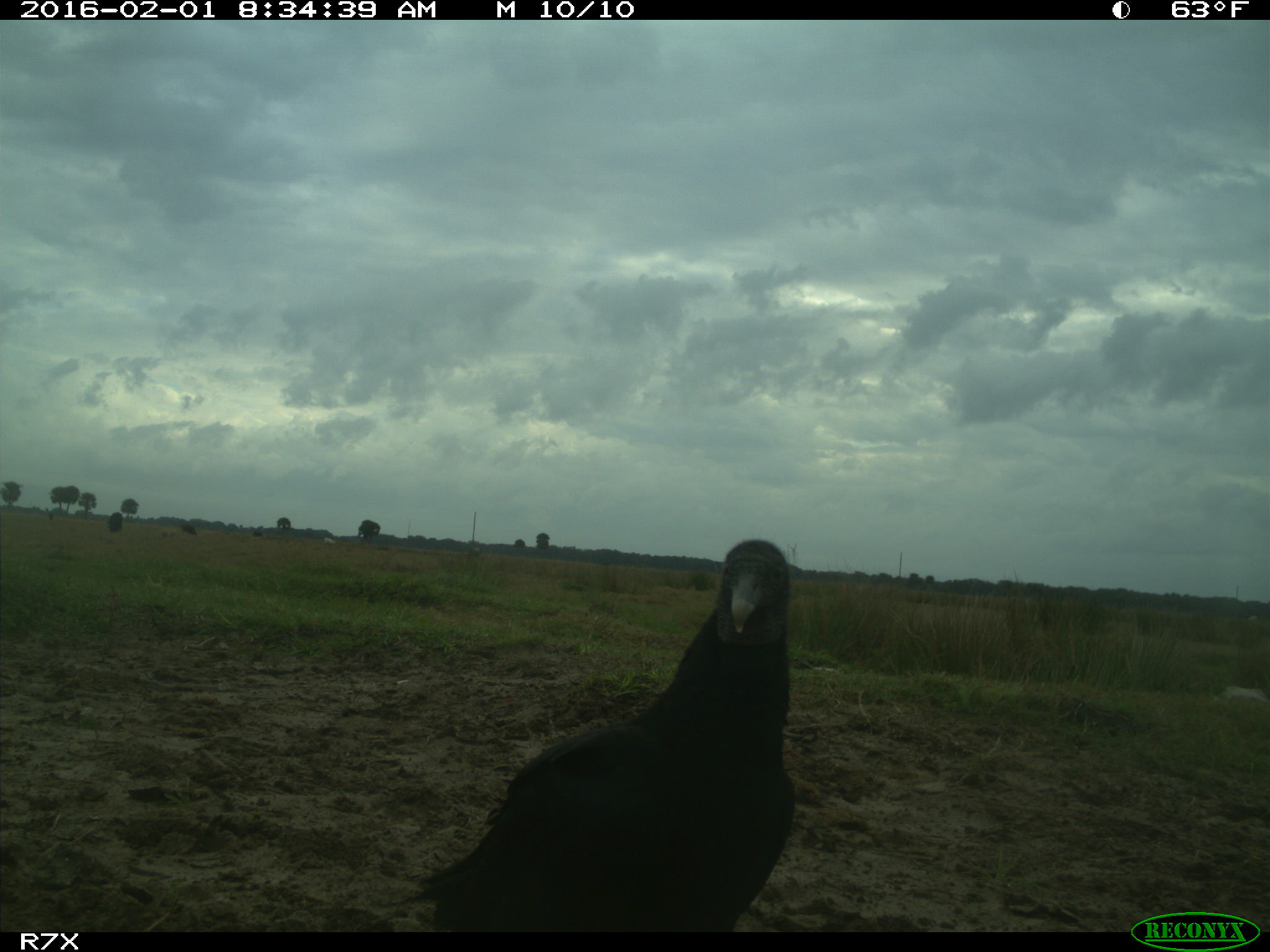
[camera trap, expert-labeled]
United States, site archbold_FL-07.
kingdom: Animalia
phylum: Chordata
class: Aves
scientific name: Aves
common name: birds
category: unidentified bird